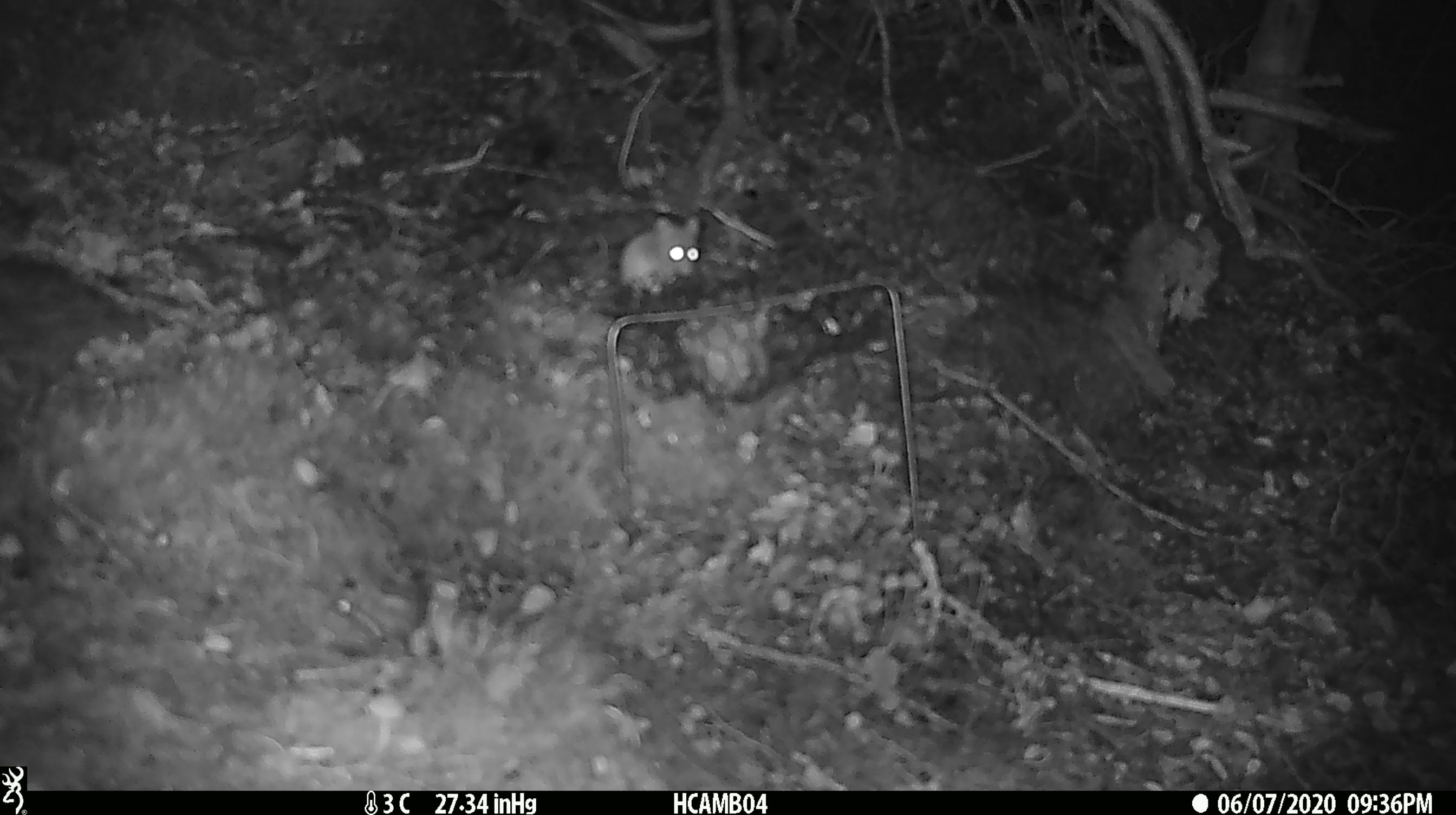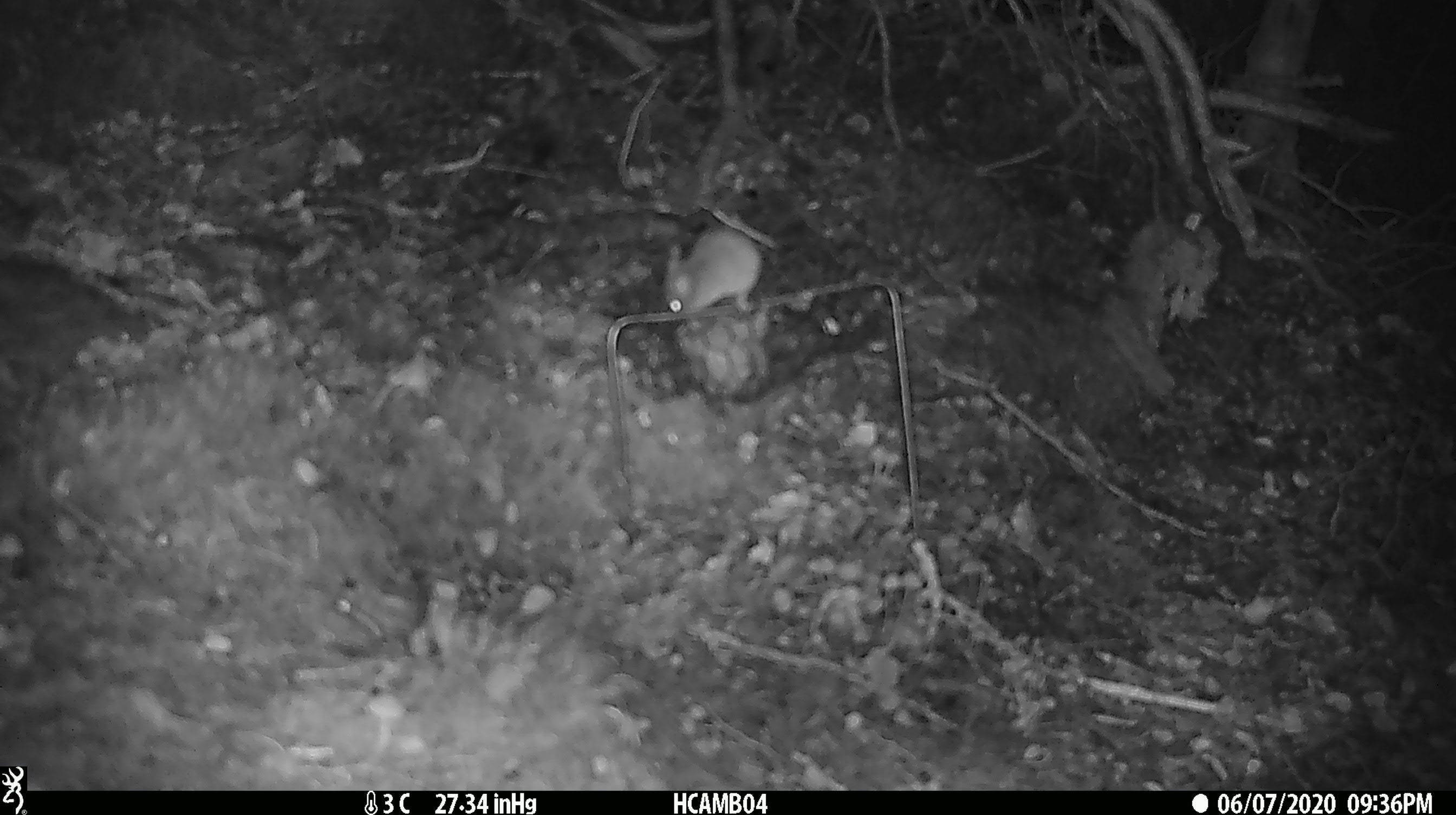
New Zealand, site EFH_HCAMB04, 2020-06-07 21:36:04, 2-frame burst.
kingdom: Animalia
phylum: Chordata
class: Mammalia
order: Rodentia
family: Muridae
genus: Mus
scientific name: Mus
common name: mouse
Mouse (Mus).